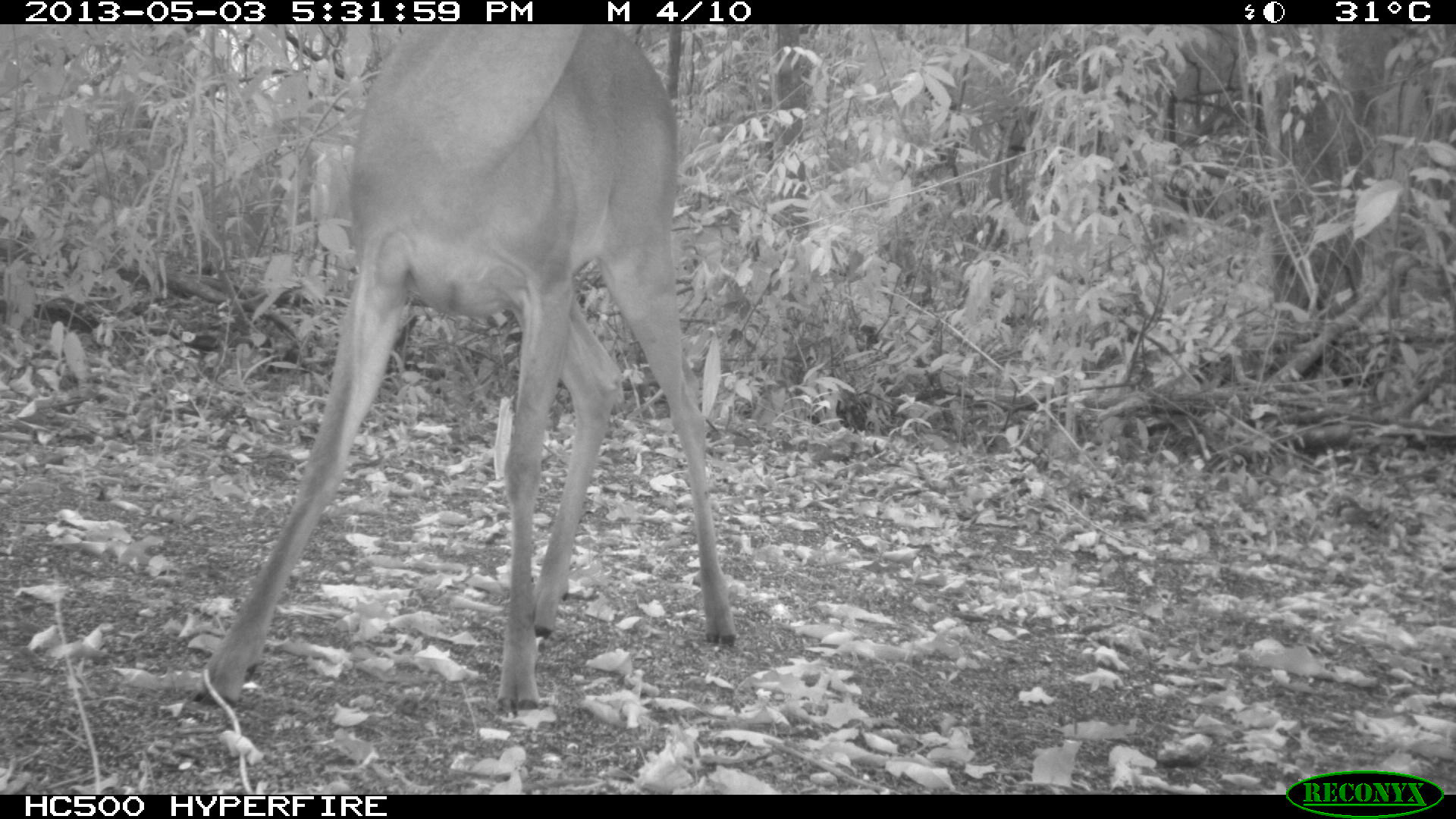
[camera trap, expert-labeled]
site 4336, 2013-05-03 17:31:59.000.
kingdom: Animalia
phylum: Chordata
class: Mammalia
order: Artiodactyla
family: Cervidae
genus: Odocoileus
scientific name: Odocoileus virginianus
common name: white-tailed deer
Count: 1.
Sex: female.